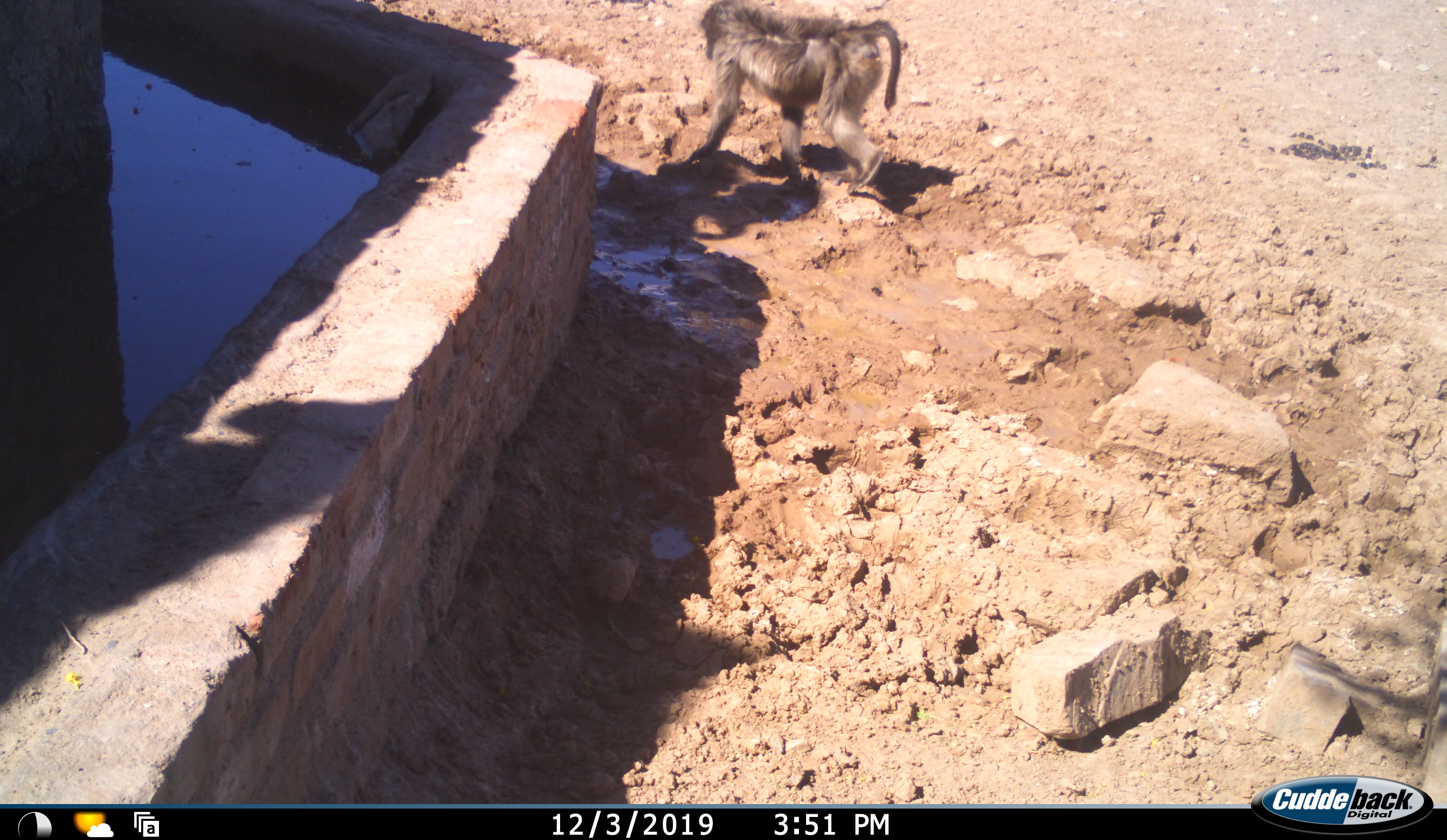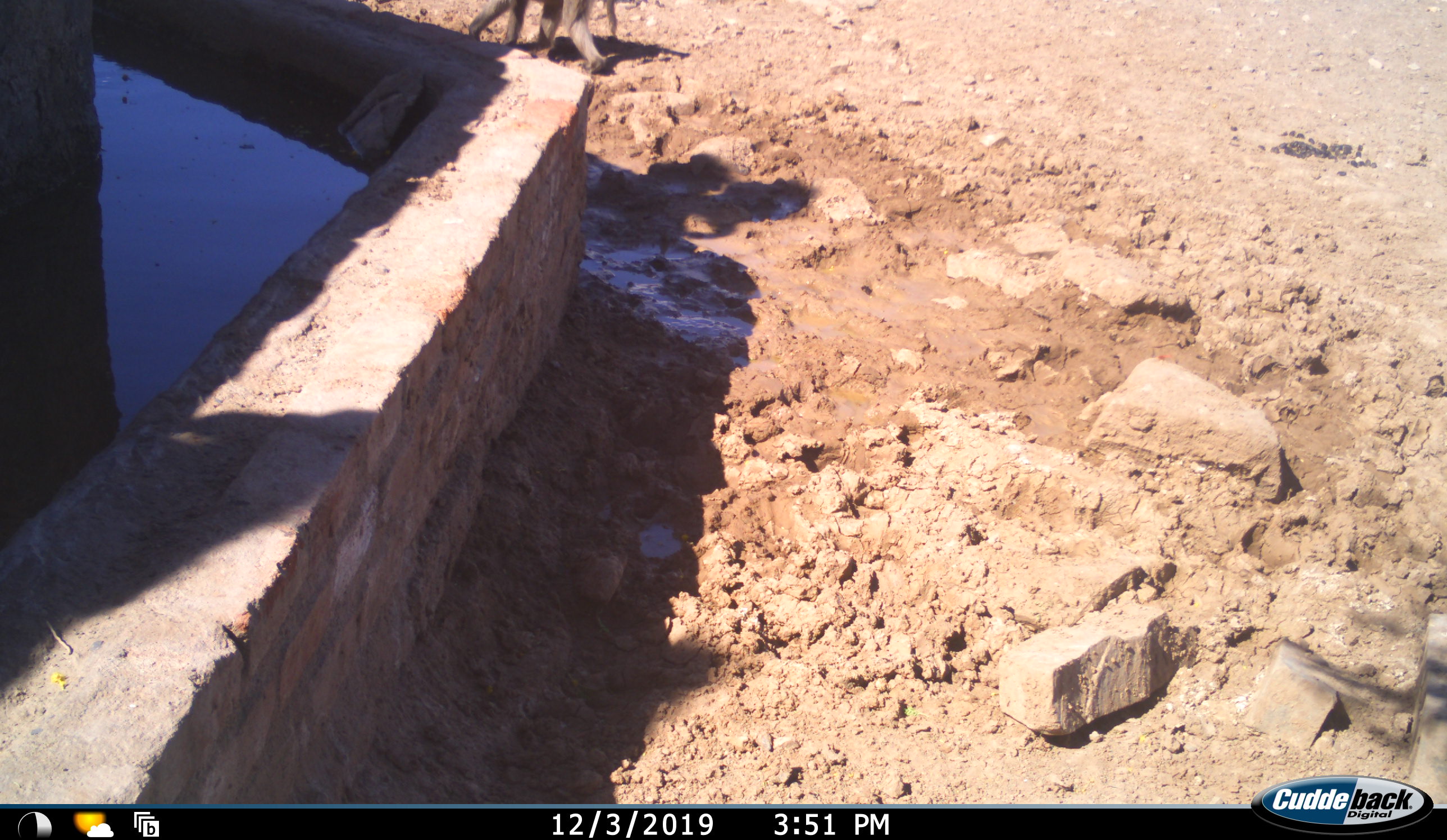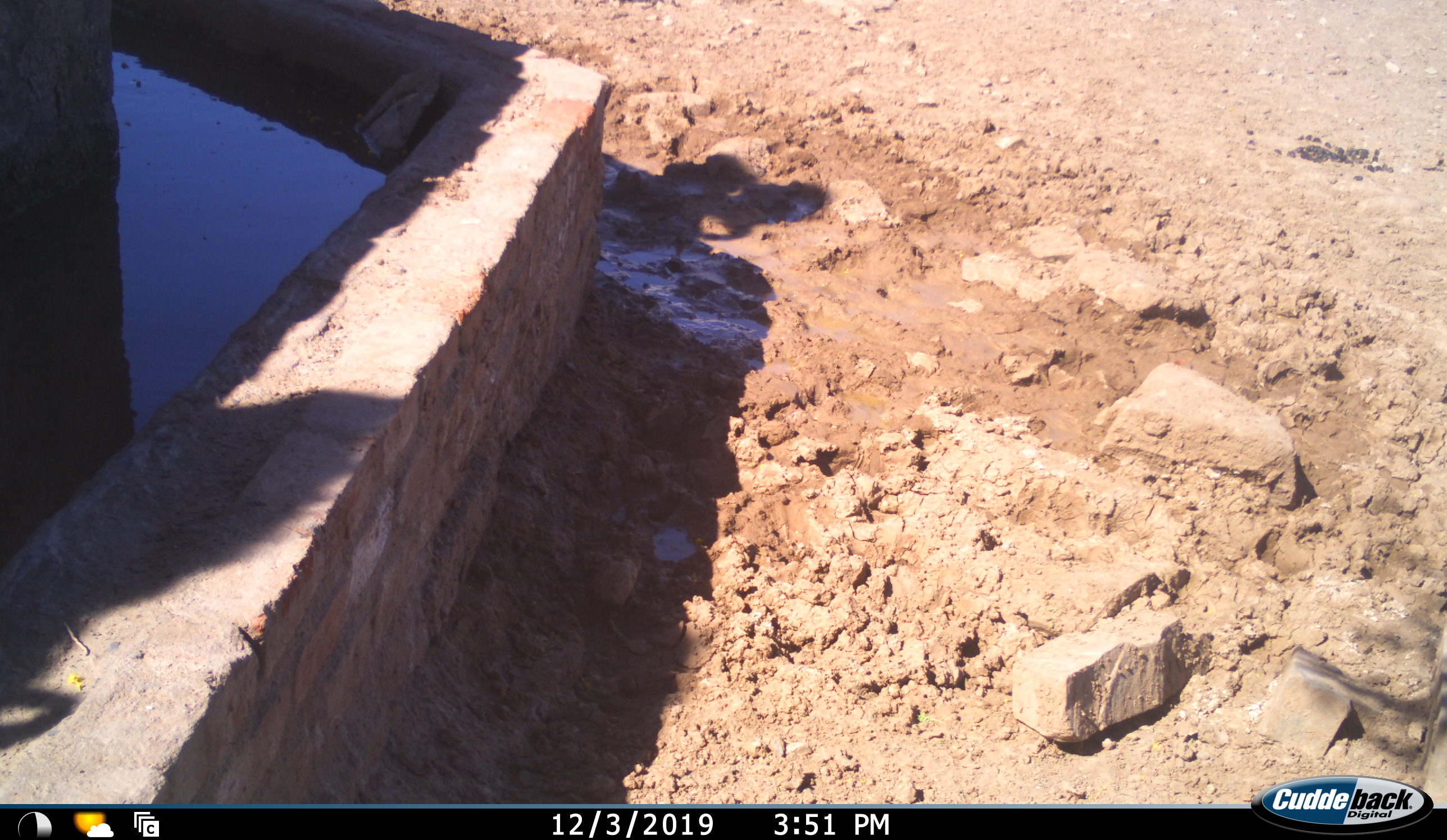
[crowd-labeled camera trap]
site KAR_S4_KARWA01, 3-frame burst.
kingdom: Animalia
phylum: Chordata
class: Mammalia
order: Primates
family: Cercopithecidae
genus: Papio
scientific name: Papio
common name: baboon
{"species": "baboon (Papio)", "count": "1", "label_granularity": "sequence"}